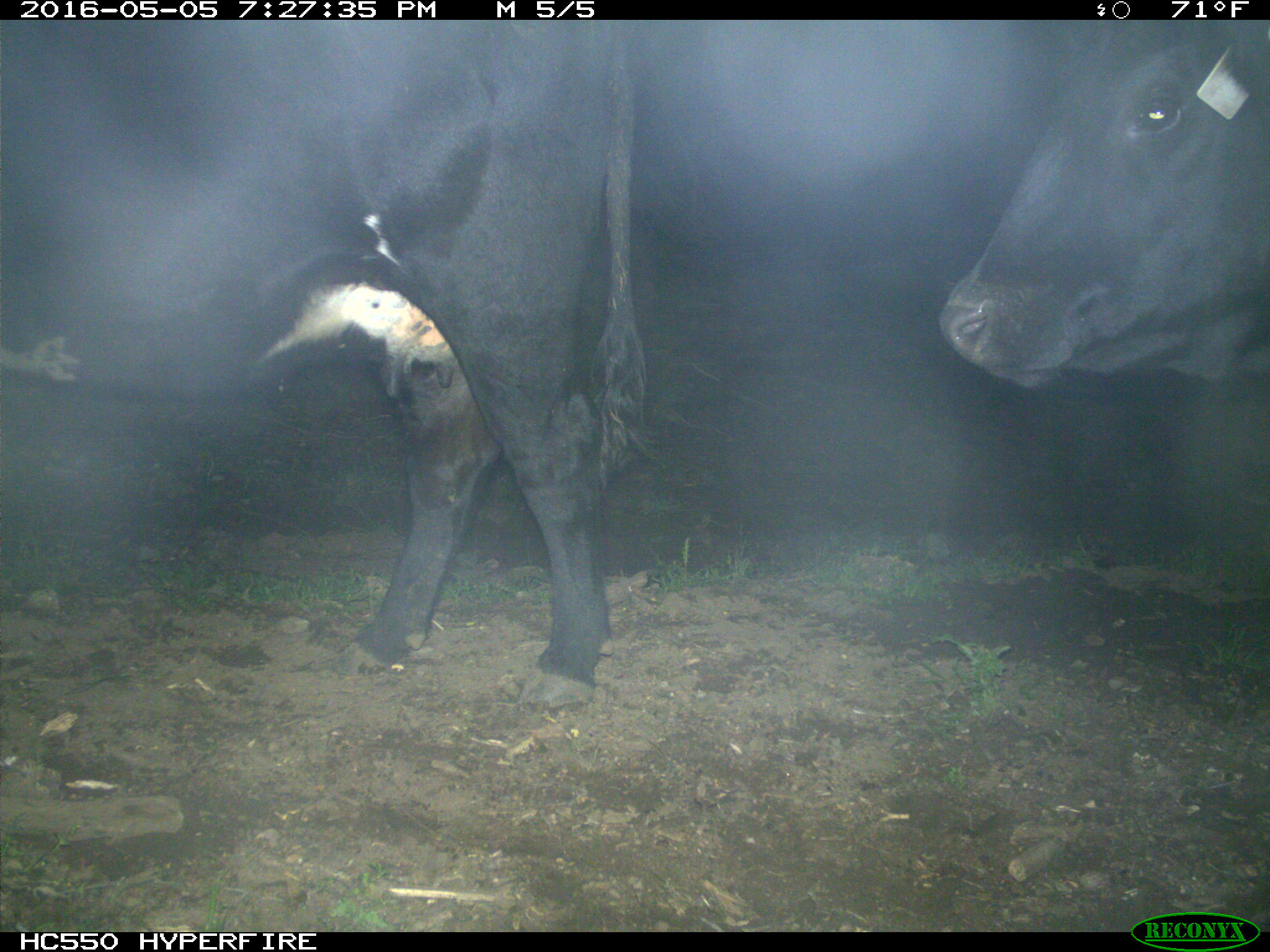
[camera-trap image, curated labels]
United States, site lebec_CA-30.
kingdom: Animalia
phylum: Chordata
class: Mammalia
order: Artiodactyla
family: Bovidae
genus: Bos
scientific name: Bos taurus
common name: domestic cow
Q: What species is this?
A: Bos taurus (domestic cow).